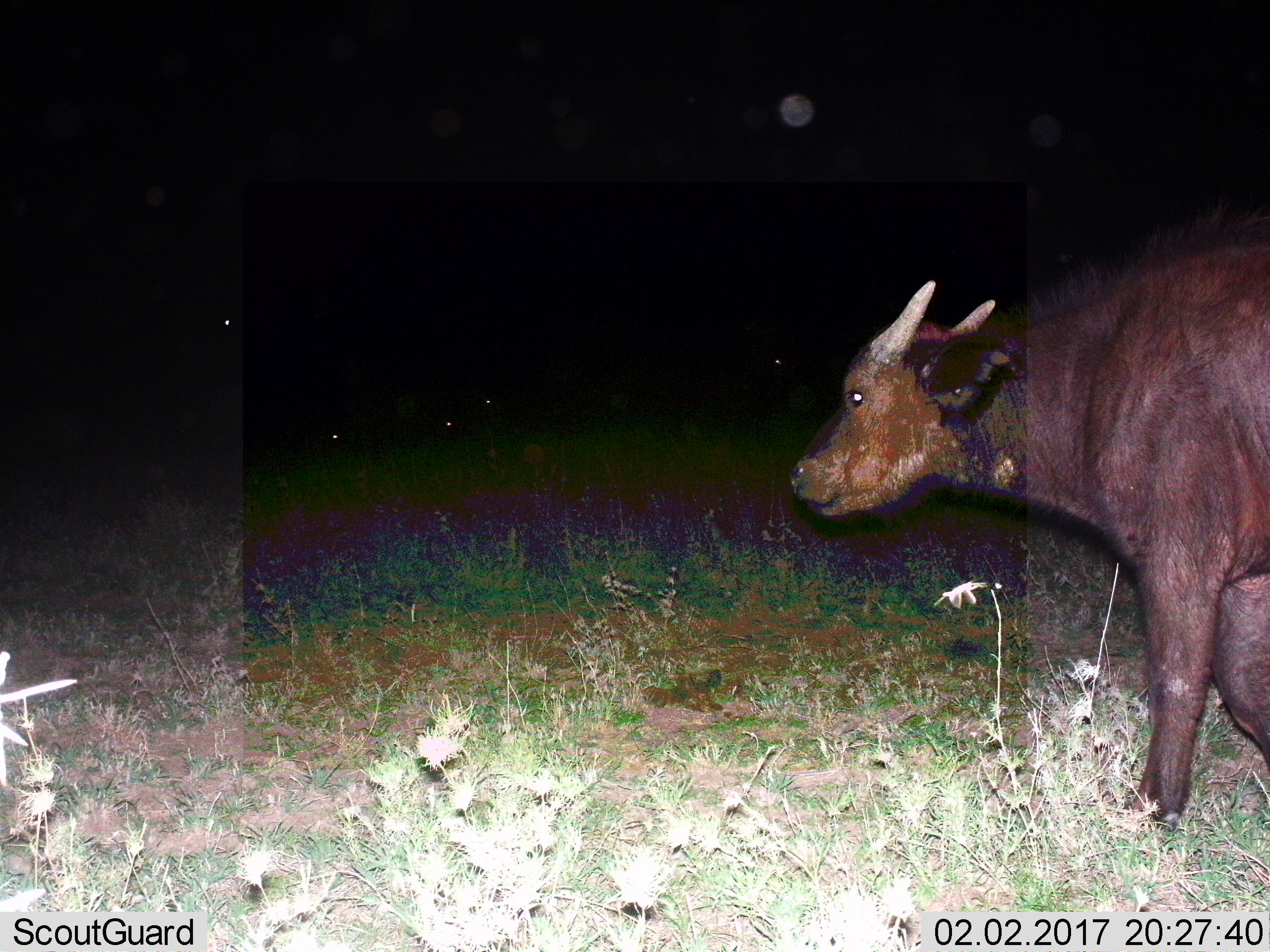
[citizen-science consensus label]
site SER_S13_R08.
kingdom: Animalia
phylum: Chordata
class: Mammalia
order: Artiodactyla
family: Bovidae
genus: Bos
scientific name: Bos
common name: cattle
Cattle (Bos), count 1. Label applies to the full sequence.